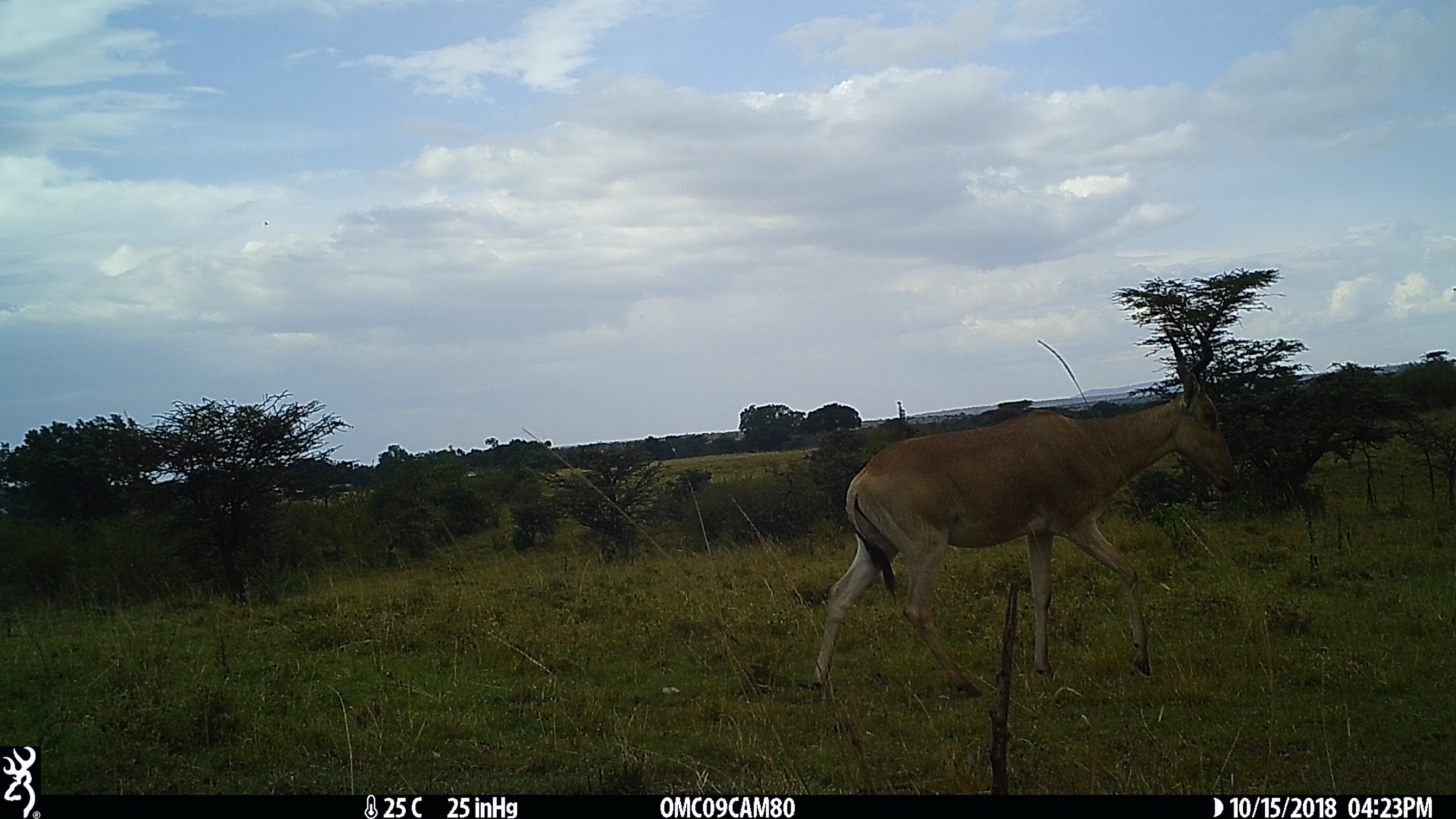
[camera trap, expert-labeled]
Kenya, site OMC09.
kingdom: Animalia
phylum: Chordata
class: Mammalia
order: Artiodactyla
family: Bovidae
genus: Alcelaphus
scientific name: Alcelaphus buselaphus cokii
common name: coke's hartebeest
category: hartebeest cokes